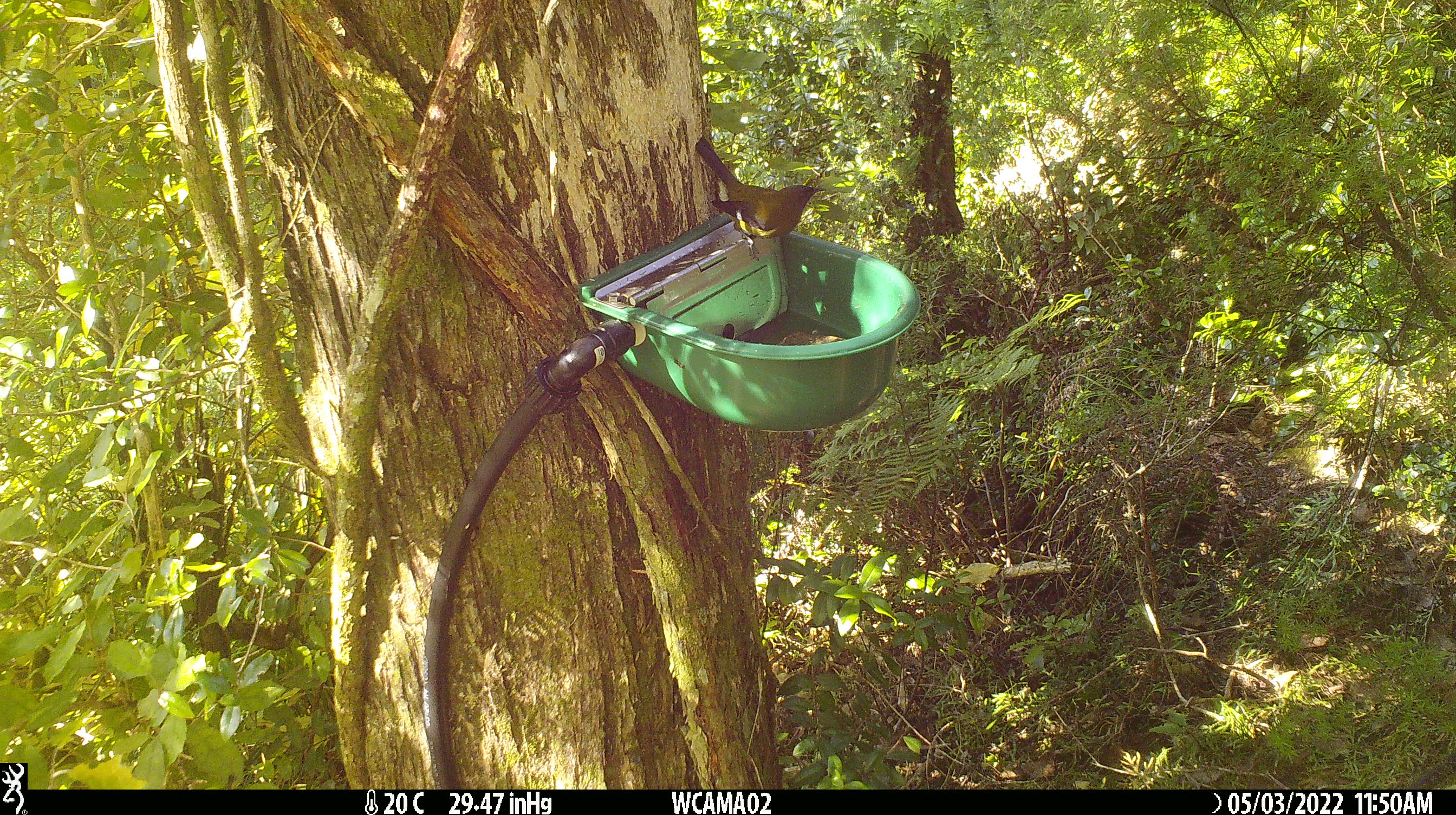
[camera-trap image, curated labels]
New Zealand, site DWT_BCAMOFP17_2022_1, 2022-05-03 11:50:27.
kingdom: Animalia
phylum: Chordata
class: Aves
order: Passeriformes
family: Meliphagidae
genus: Anthornis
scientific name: Anthornis melanura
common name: new zealand bellbird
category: bellbird